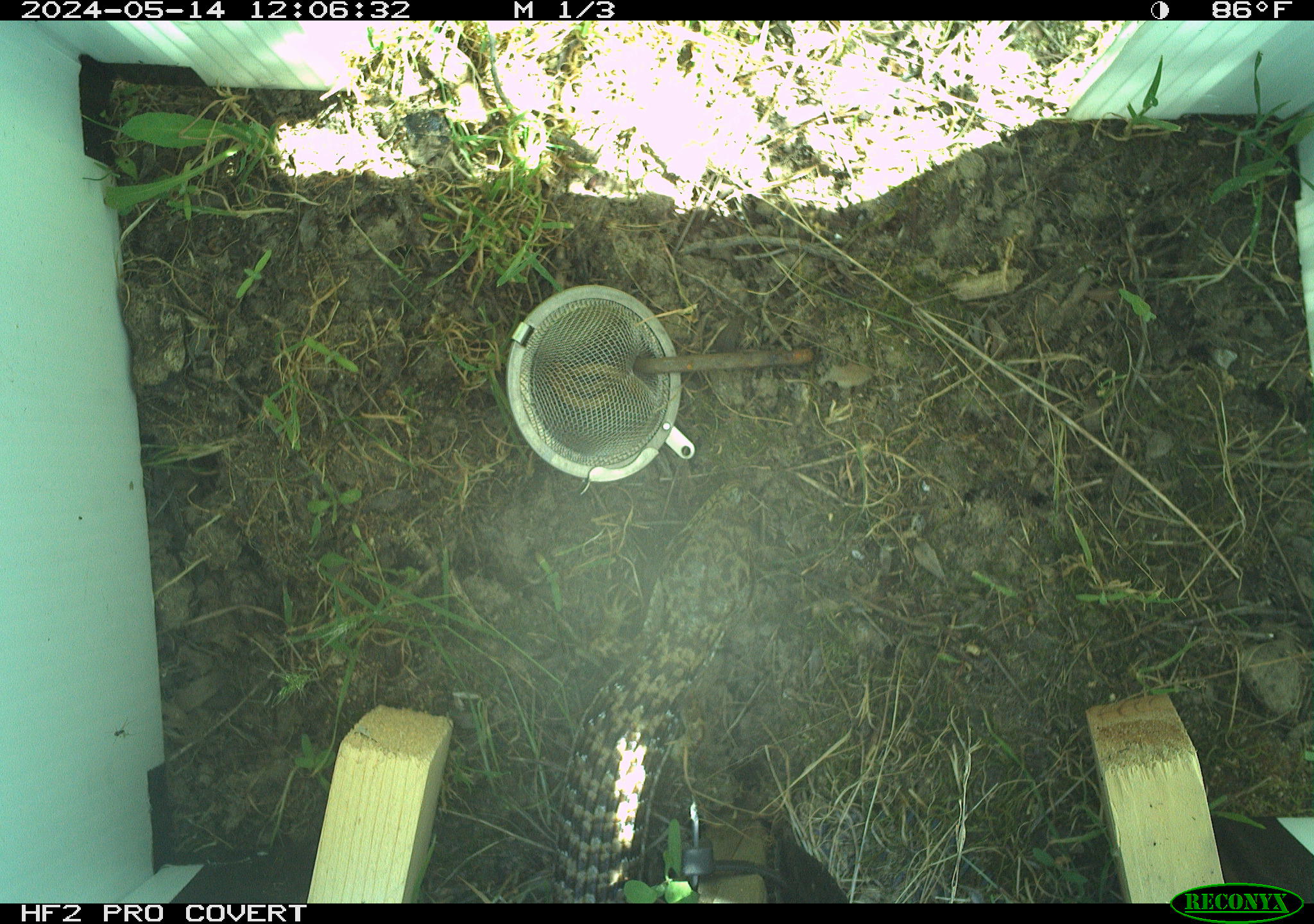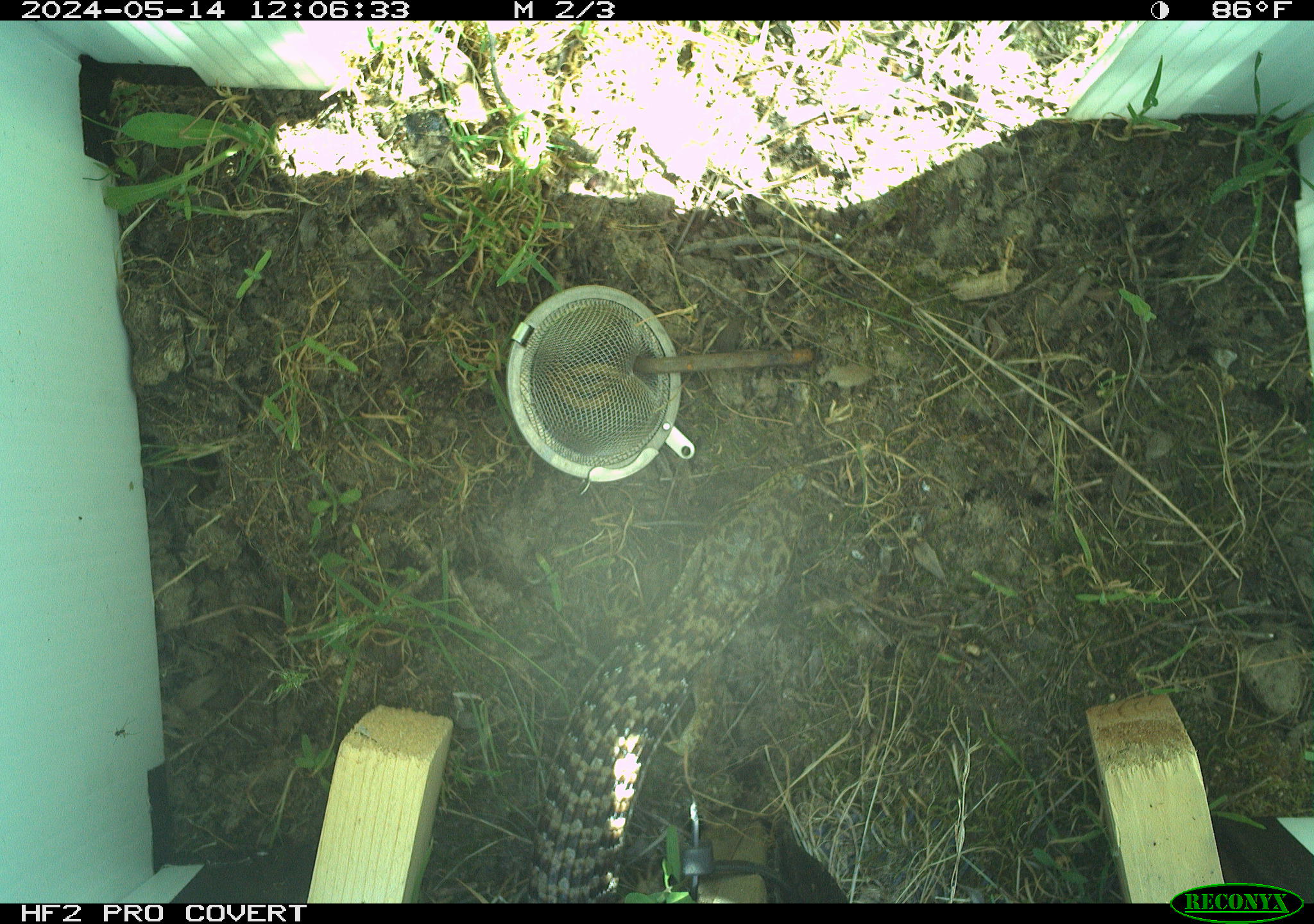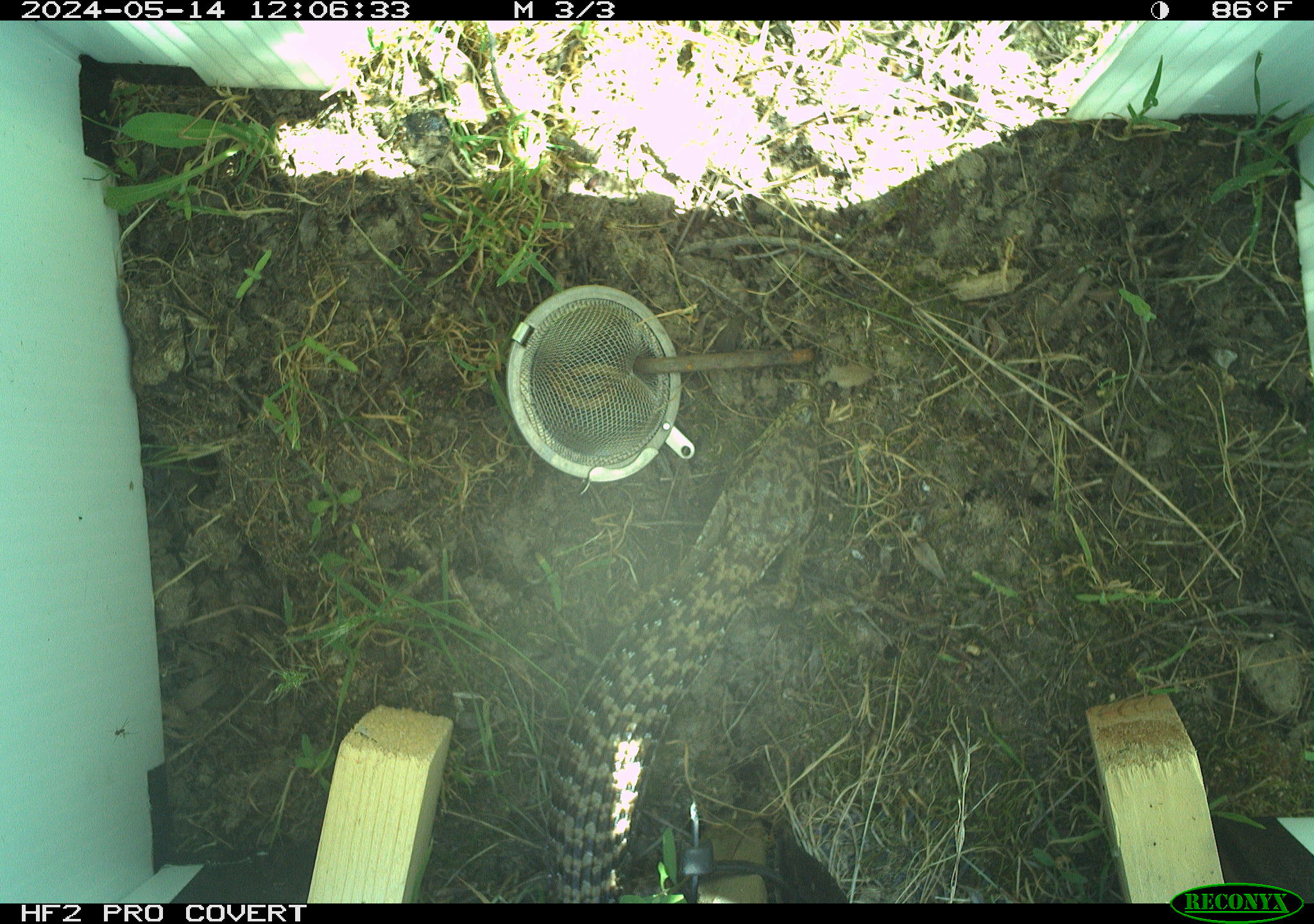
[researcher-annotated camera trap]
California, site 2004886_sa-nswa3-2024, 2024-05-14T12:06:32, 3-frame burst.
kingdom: Animalia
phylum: Chordata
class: Reptilia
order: Squamata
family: Anguidae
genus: Elgaria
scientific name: Elgaria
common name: alligator lizards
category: elgaria species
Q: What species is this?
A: Elgaria species (alligator lizards) (Elgaria).